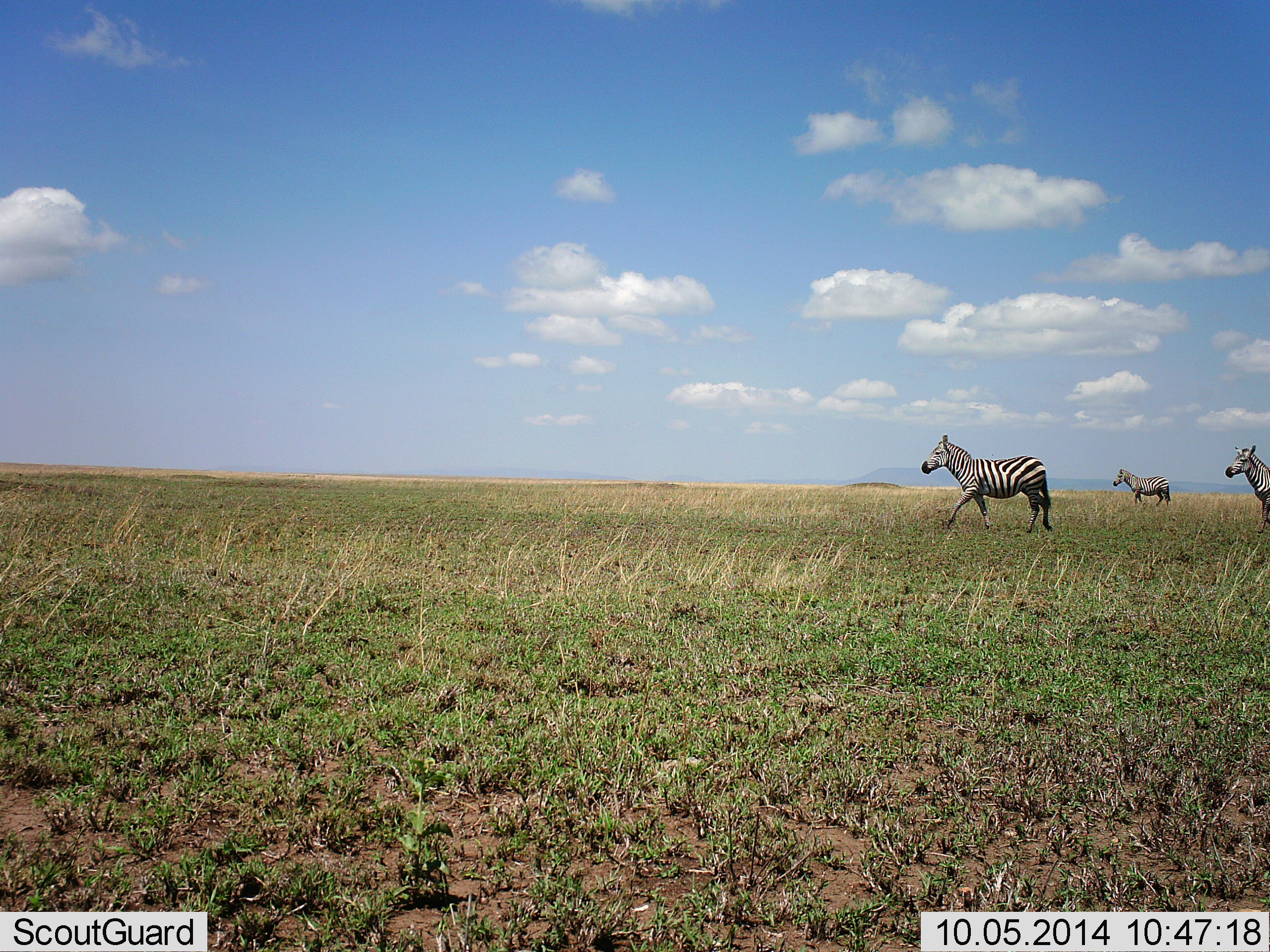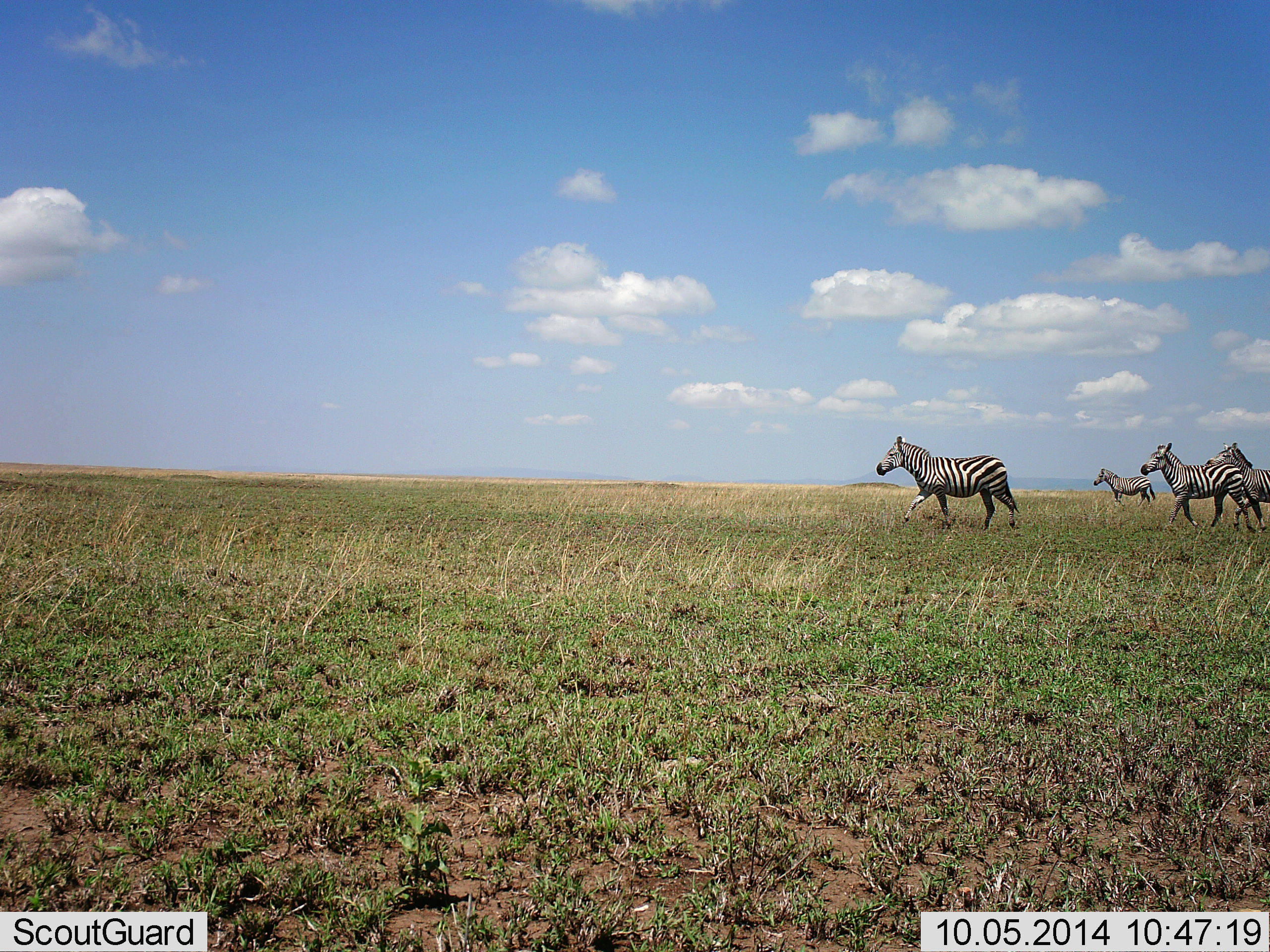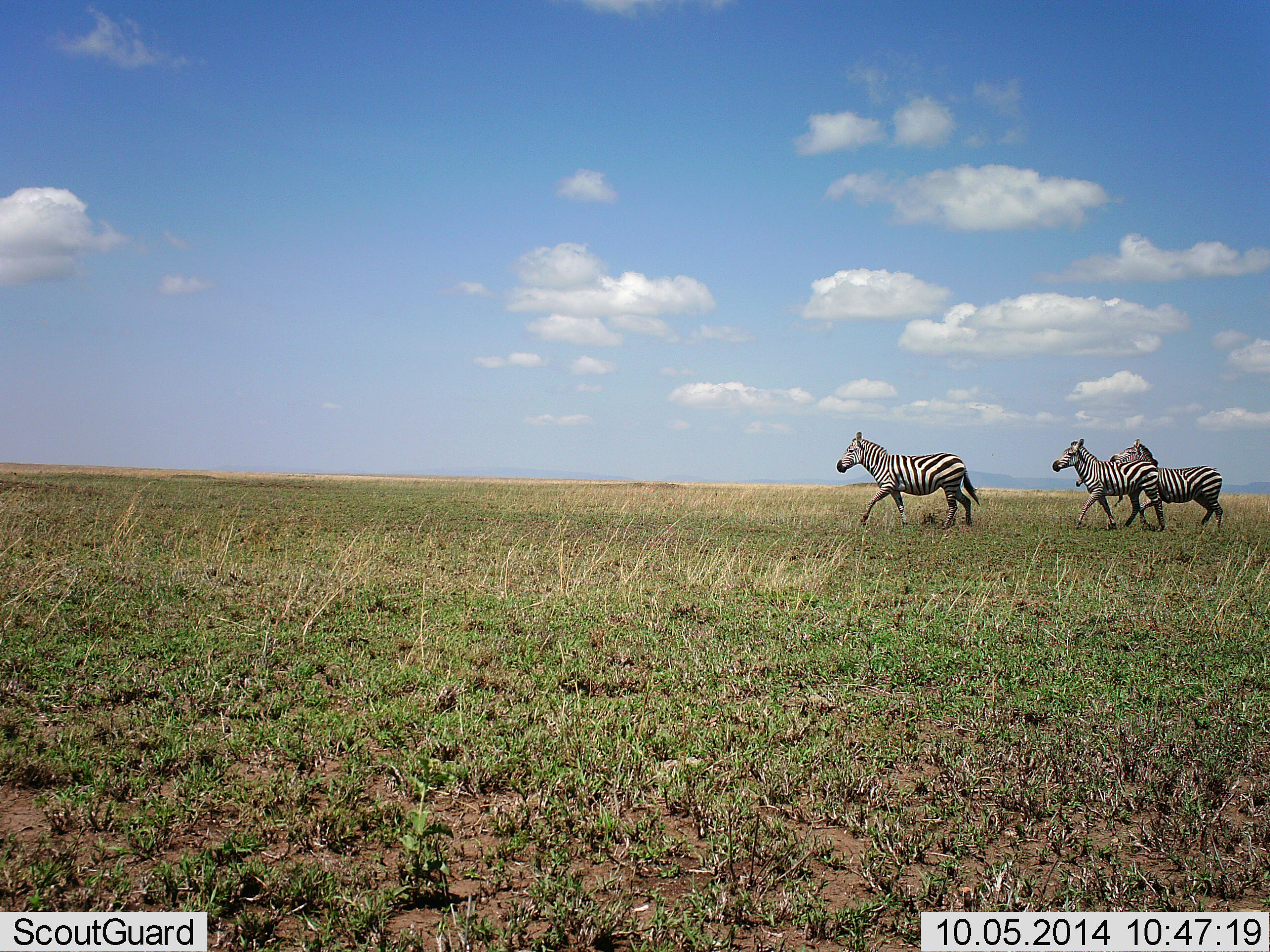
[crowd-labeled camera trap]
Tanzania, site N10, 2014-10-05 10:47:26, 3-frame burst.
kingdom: Animalia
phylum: Chordata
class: Mammalia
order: Perissodactyla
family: Equidae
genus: Equus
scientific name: Equus quagga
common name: plains zebra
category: zebra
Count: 4.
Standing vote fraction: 0%.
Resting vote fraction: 0%.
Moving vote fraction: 100%.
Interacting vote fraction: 0%.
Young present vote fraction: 0%.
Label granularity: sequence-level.